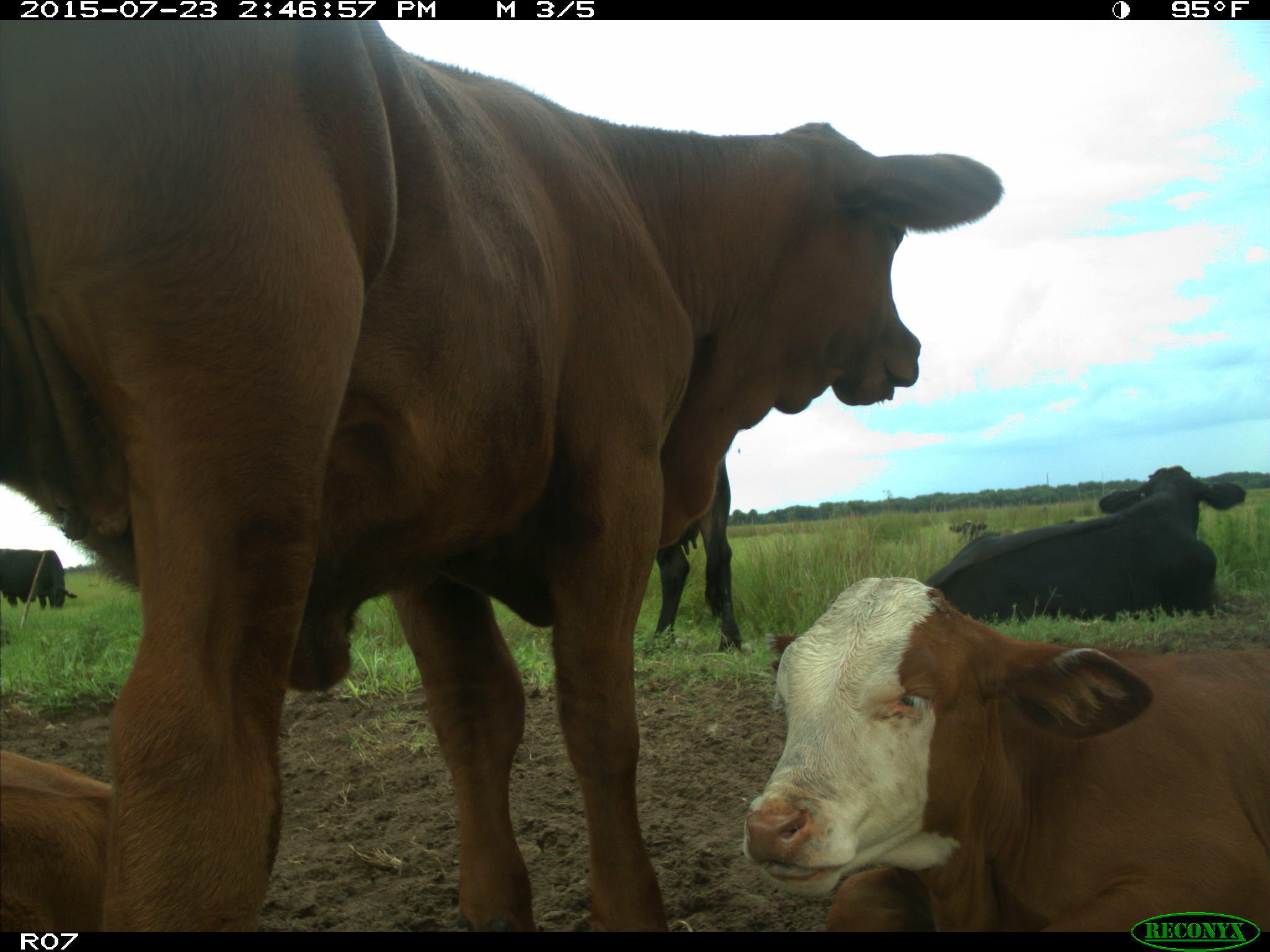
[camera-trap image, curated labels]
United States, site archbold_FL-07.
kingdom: Animalia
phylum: Chordata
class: Mammalia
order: Artiodactyla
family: Bovidae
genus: Bos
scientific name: Bos taurus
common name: domestic cow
Bos taurus (domestic cow).